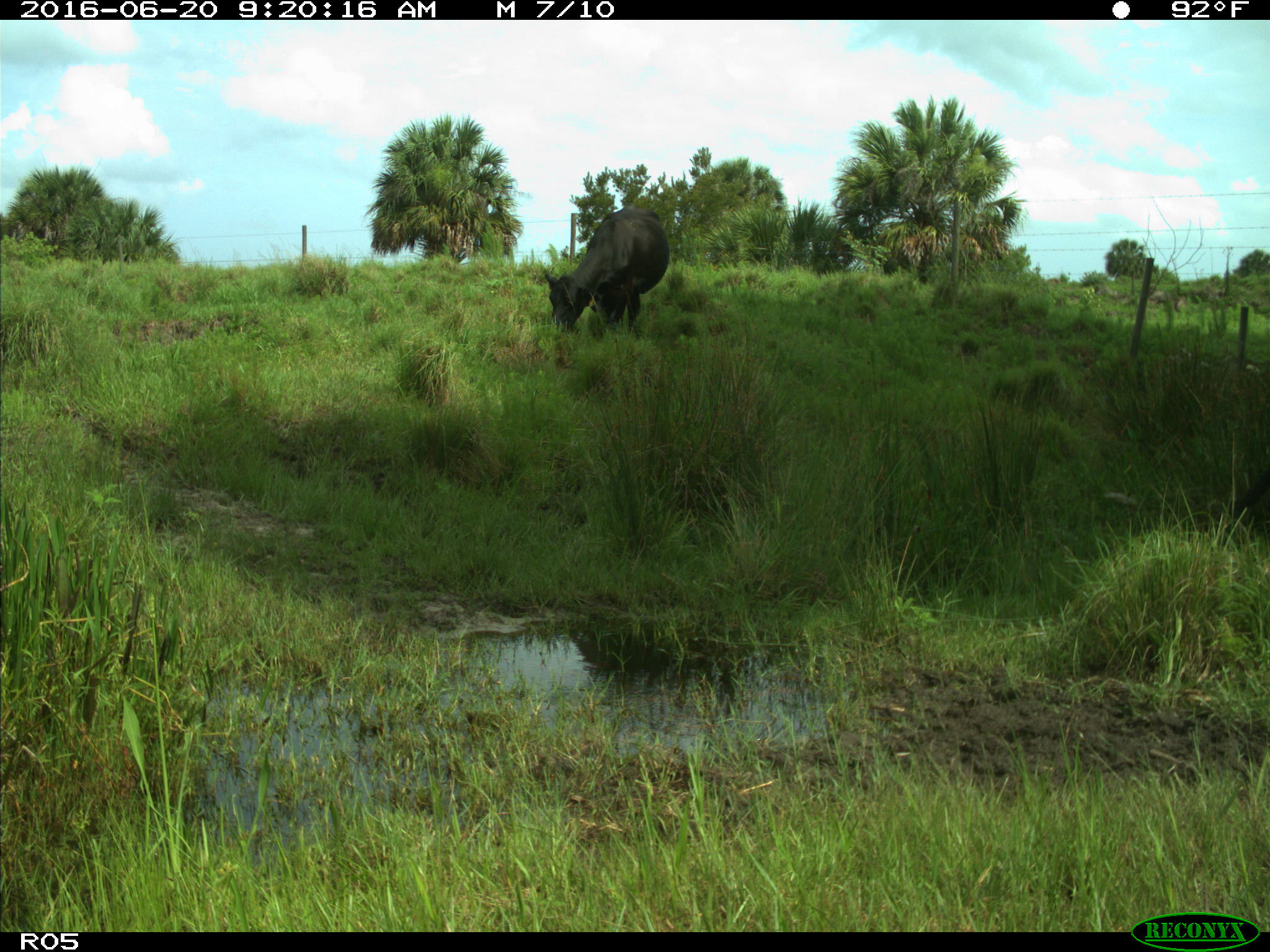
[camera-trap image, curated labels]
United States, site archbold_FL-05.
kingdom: Animalia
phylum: Chordata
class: Mammalia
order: Artiodactyla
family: Bovidae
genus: Bos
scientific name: Bos taurus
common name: domestic cow